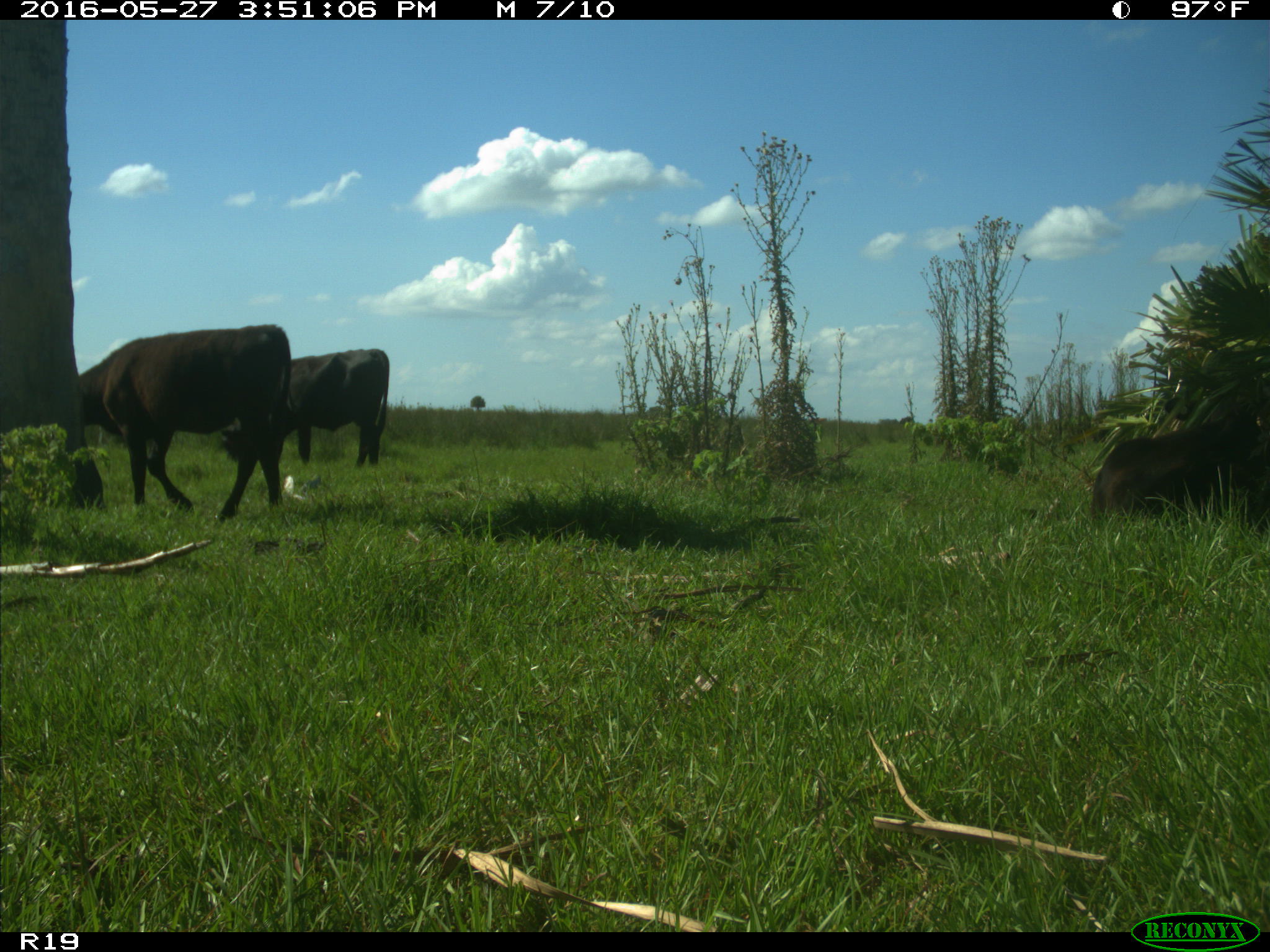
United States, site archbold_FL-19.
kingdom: Animalia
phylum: Chordata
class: Mammalia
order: Artiodactyla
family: Bovidae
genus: Bos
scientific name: Bos taurus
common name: domestic cow